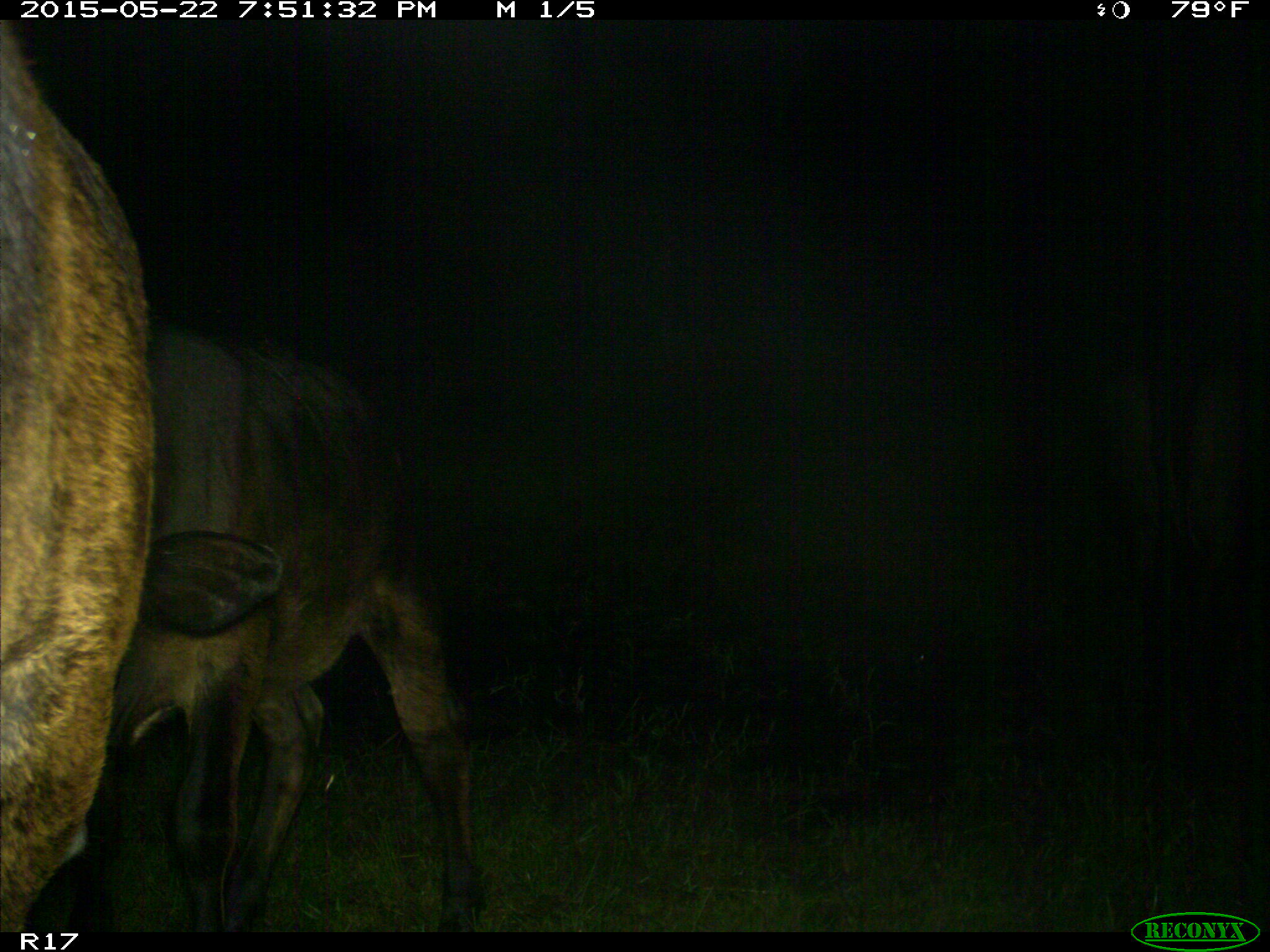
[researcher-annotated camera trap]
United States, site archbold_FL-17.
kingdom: Animalia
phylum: Chordata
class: Mammalia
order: Artiodactyla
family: Bovidae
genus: Bos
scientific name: Bos taurus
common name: domestic cow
Bos taurus (domestic cow).